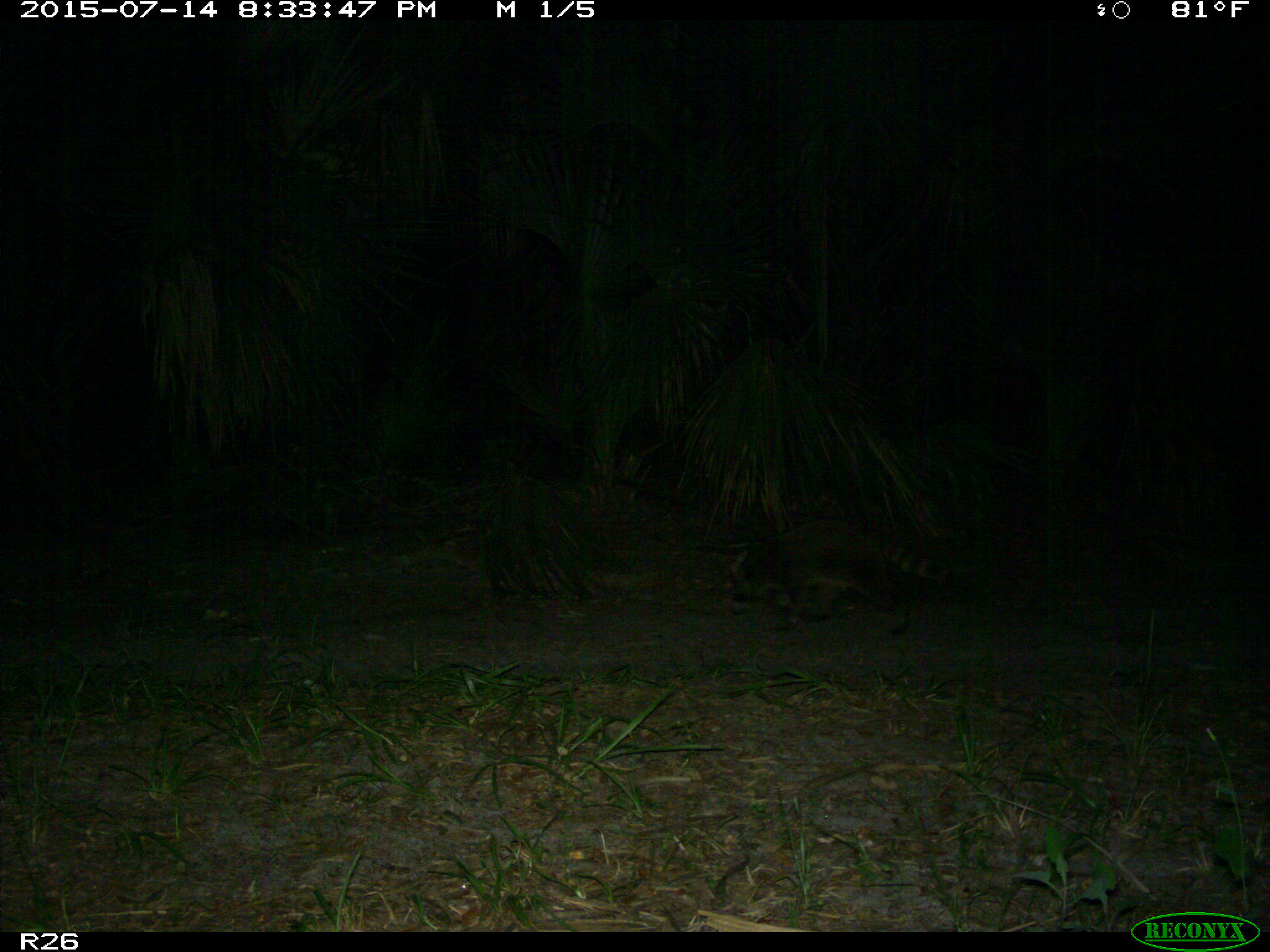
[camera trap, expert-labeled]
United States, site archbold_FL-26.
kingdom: Animalia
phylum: Chordata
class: Mammalia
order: Carnivora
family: Procyonidae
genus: Procyon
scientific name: Procyon lotor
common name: common raccoon